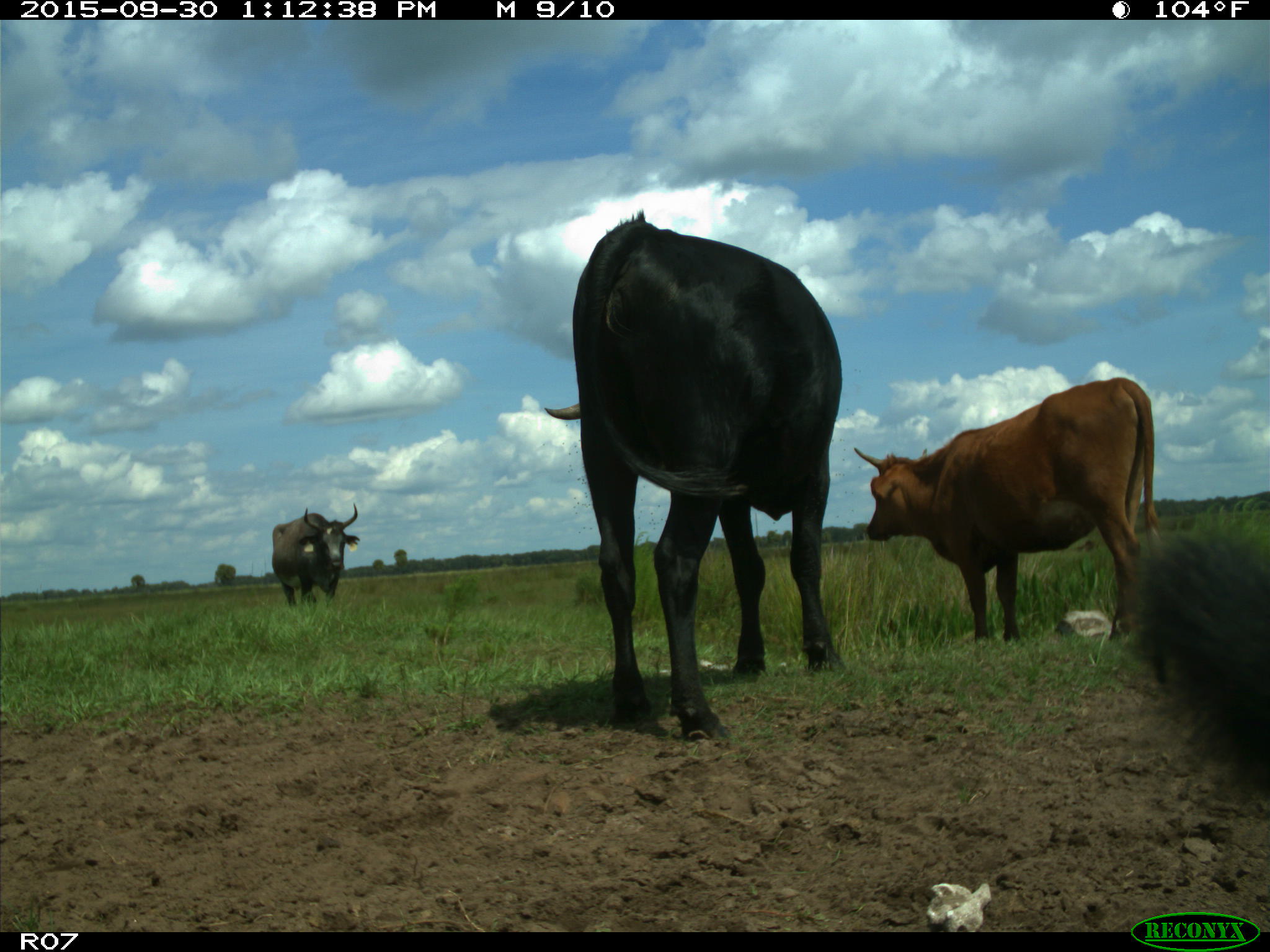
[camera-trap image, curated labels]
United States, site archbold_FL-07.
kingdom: Animalia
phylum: Chordata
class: Mammalia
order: Artiodactyla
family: Bovidae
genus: Bos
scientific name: Bos taurus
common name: domestic cow